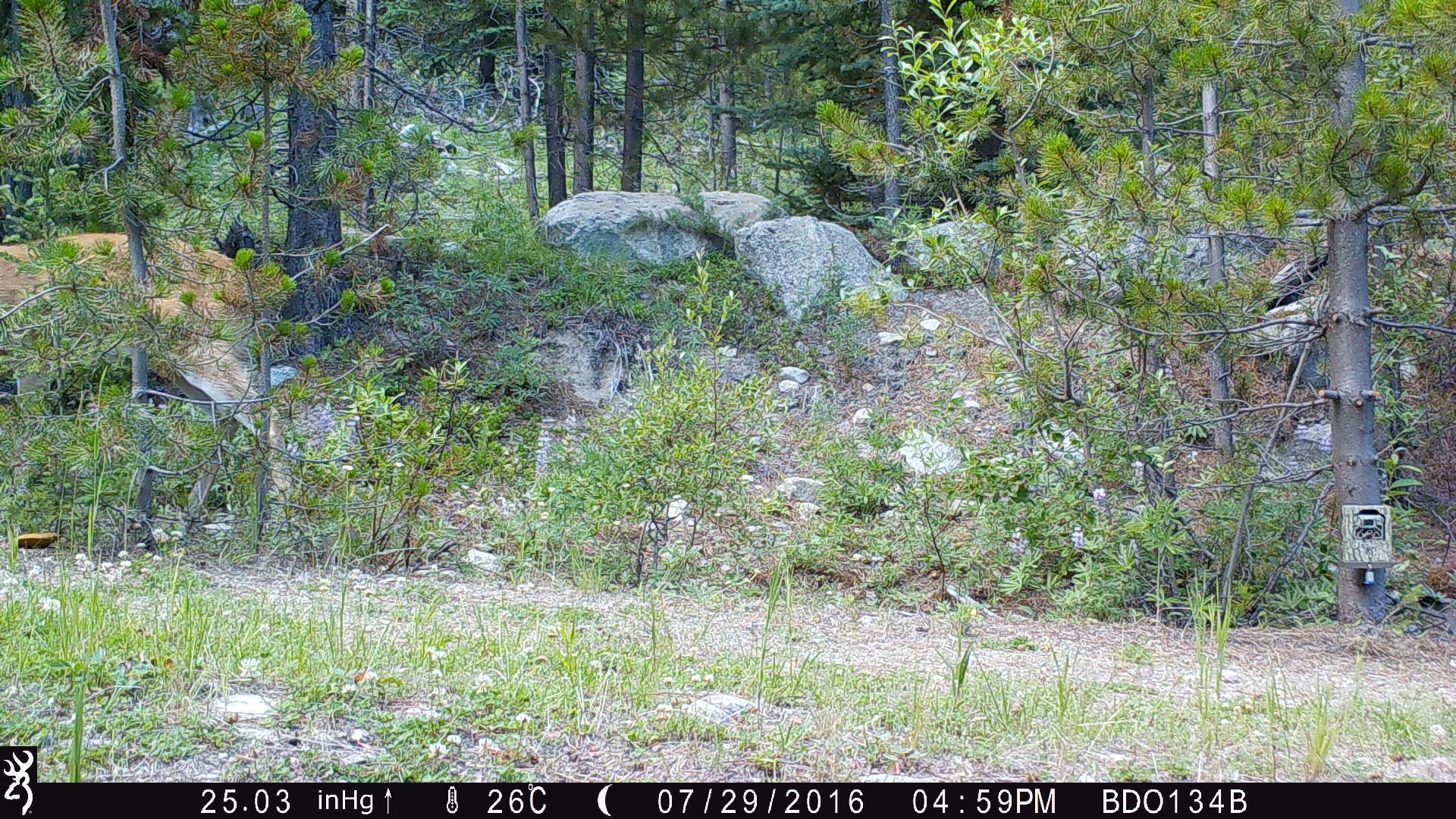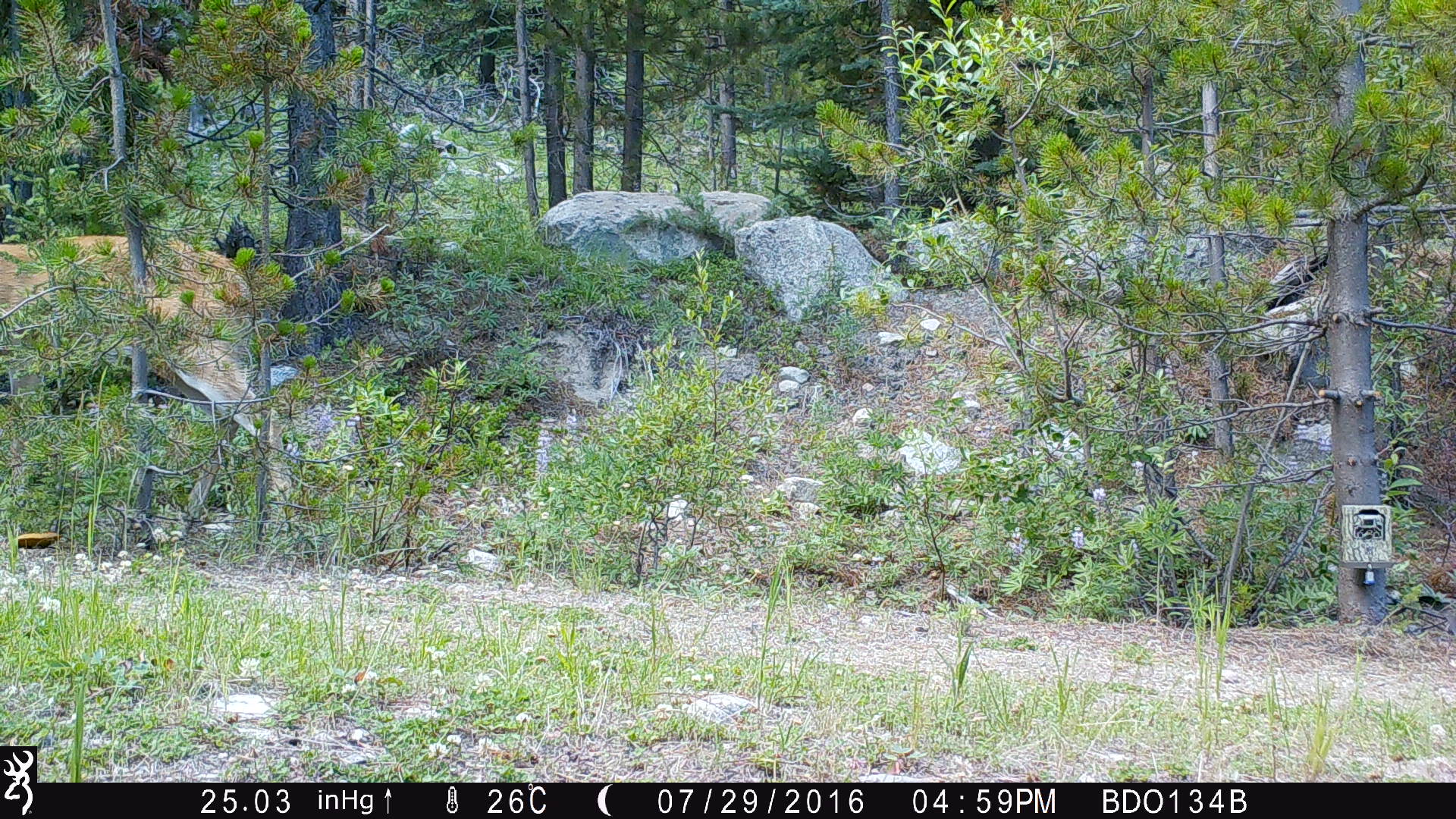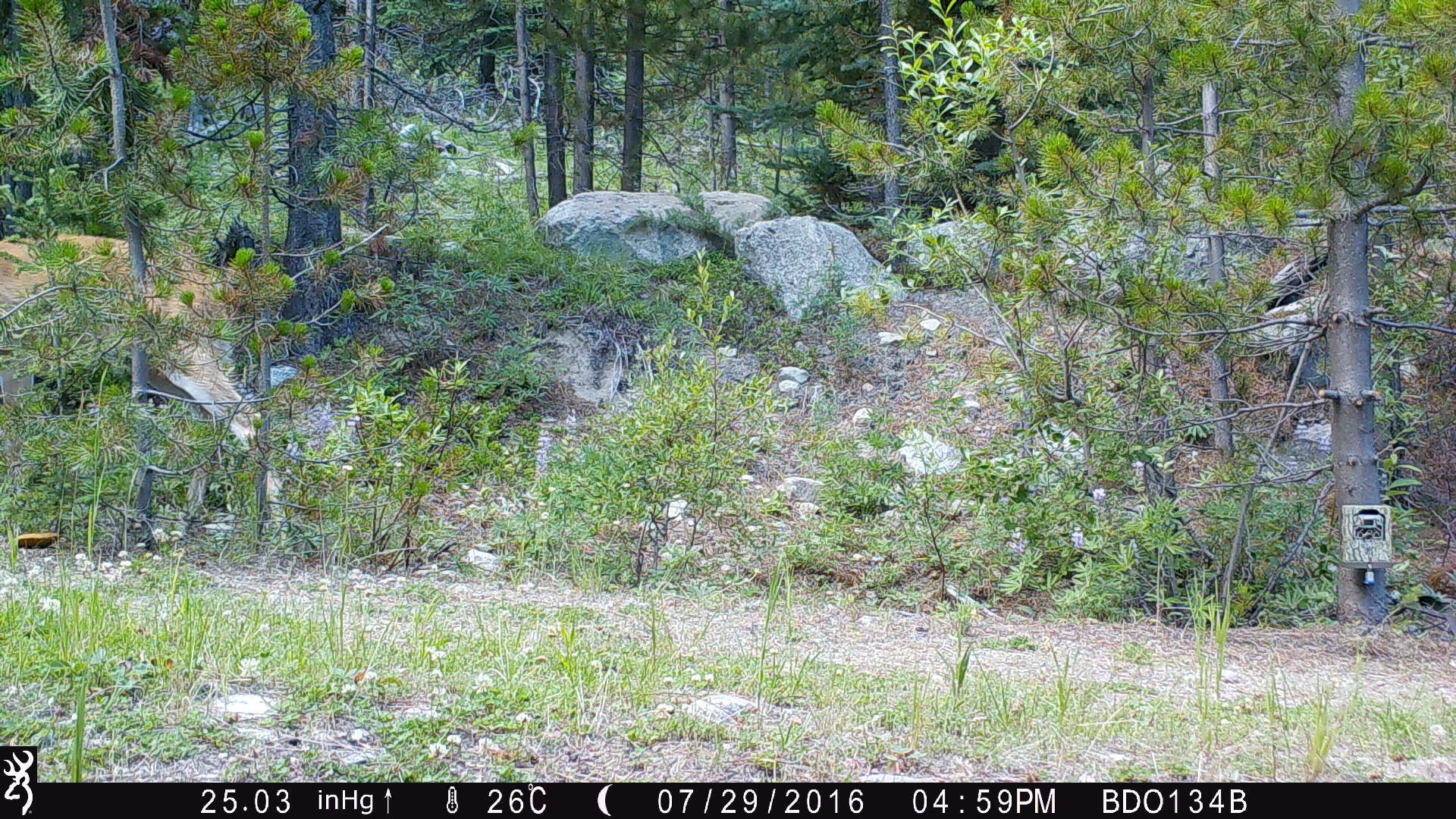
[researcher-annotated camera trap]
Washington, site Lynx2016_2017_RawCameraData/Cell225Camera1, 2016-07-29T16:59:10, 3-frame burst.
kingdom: Animalia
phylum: Chordata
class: Mammalia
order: Artiodactyla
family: Cervidae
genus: Odocoileus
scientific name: Odocoileus virginianus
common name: white-tailed deer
Odocoileus virginianus (white-tailed deer). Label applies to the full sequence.